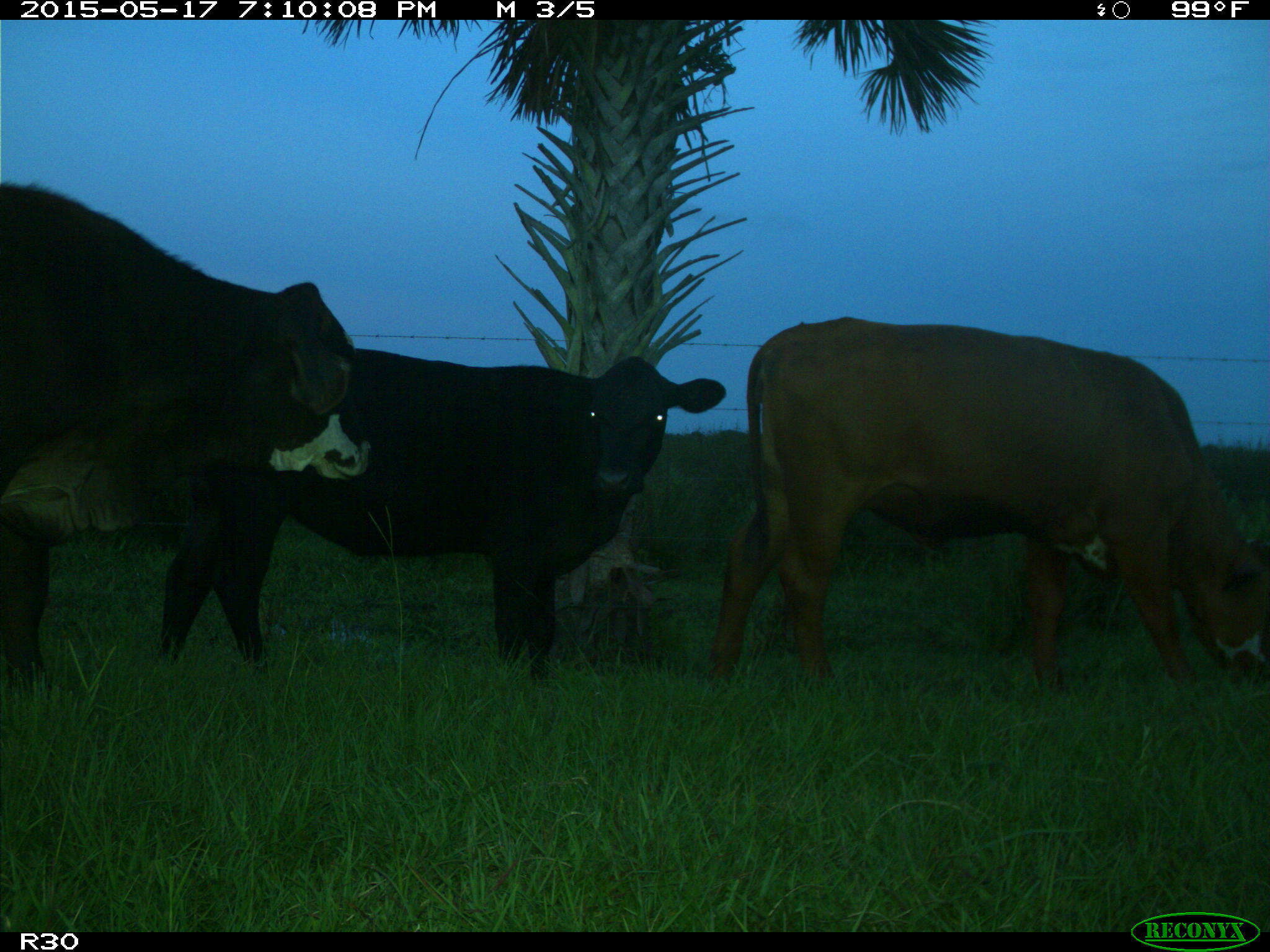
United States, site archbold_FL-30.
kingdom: Animalia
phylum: Chordata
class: Mammalia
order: Artiodactyla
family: Bovidae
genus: Bos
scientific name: Bos taurus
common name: domestic cow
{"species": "Bos taurus (domestic cow)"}